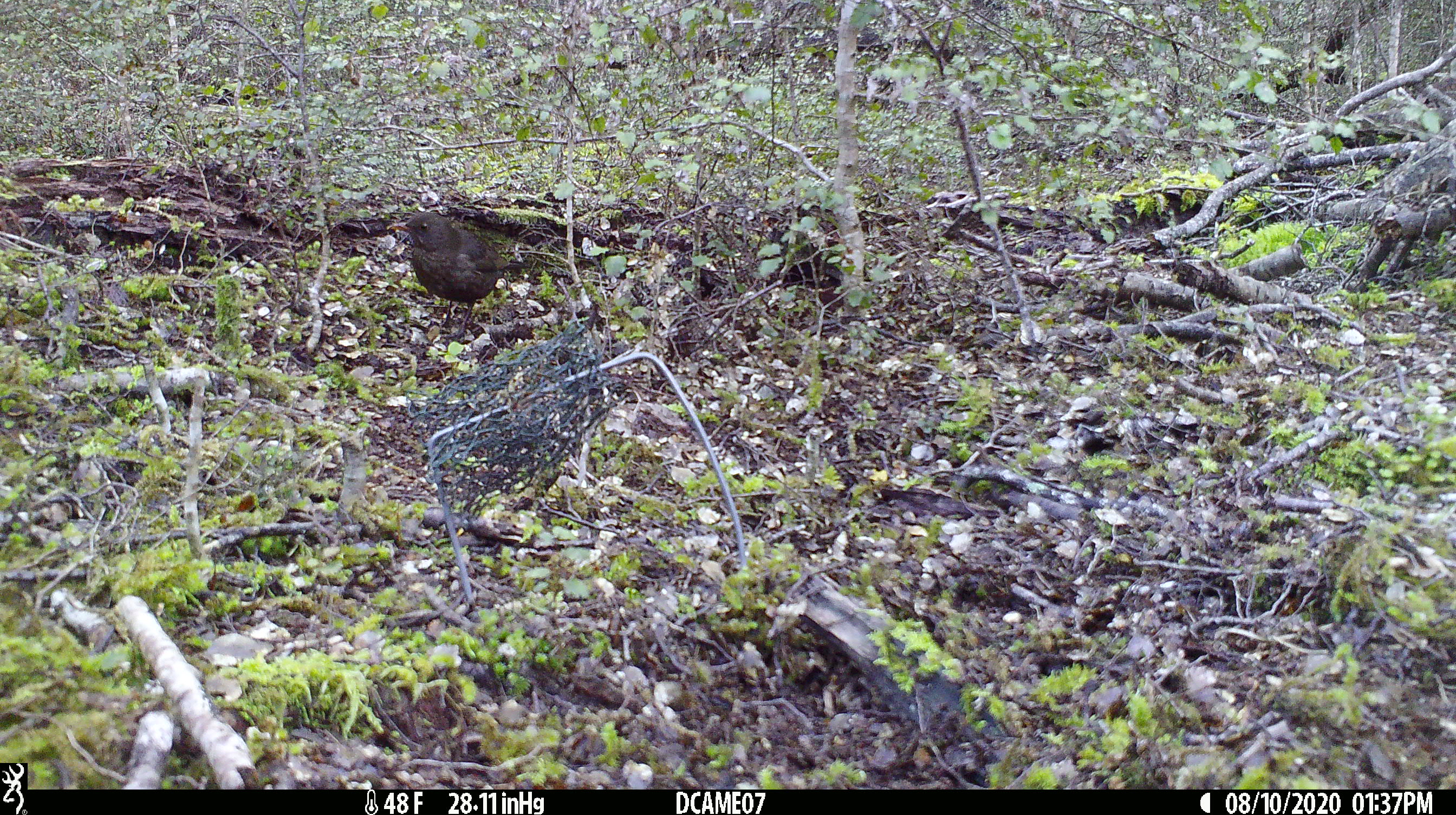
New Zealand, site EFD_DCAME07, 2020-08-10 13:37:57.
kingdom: Animalia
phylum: Chordata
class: Aves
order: Passeriformes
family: Turdidae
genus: Turdus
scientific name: Turdus merula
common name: eurasian blackbird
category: blackbird